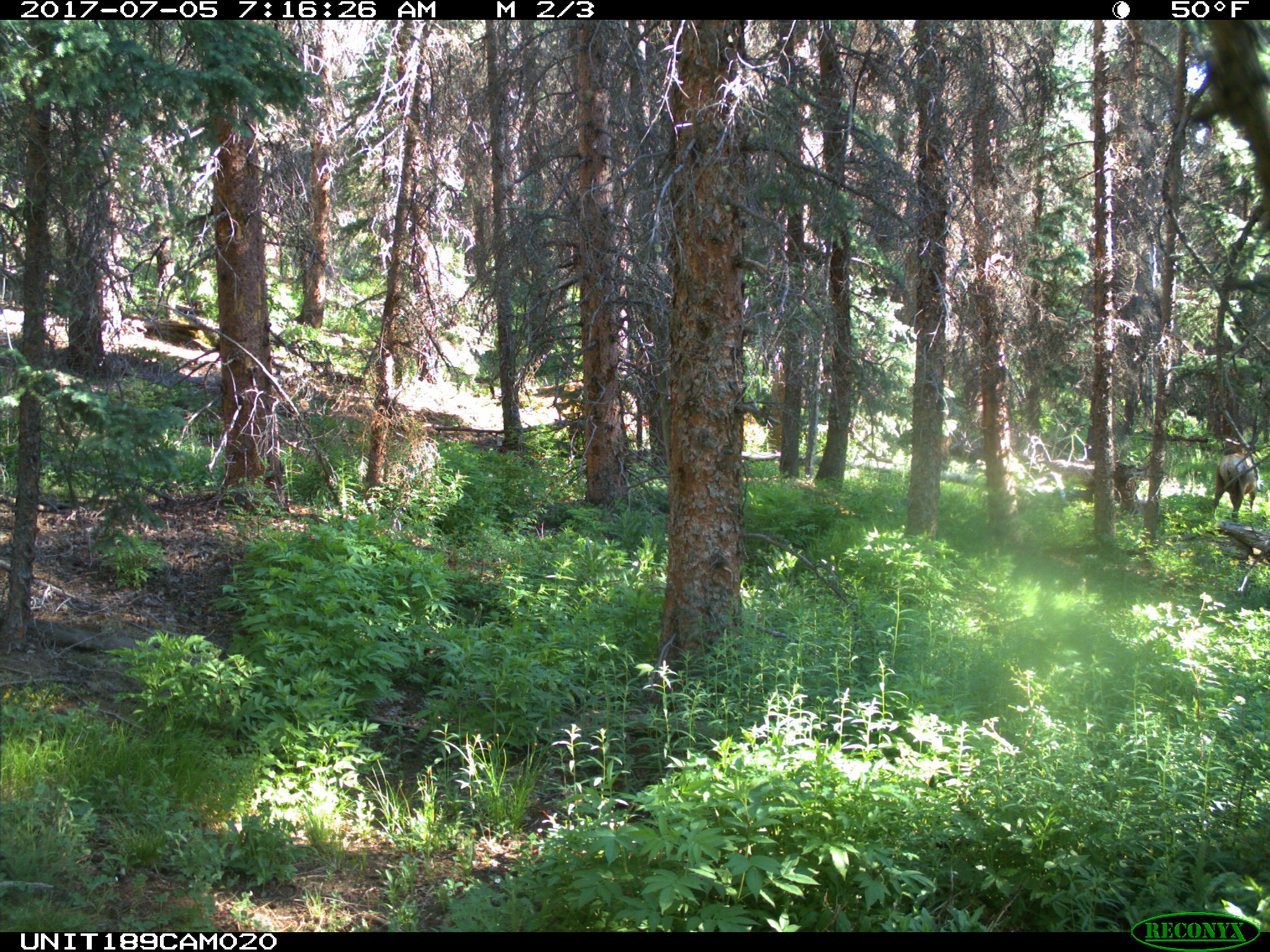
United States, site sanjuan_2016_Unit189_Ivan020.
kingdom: Animalia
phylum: Chordata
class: Mammalia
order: Artiodactyla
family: Cervidae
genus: Cervus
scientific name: Cervus elaphus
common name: red deer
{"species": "Cervus elaphus (red deer)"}